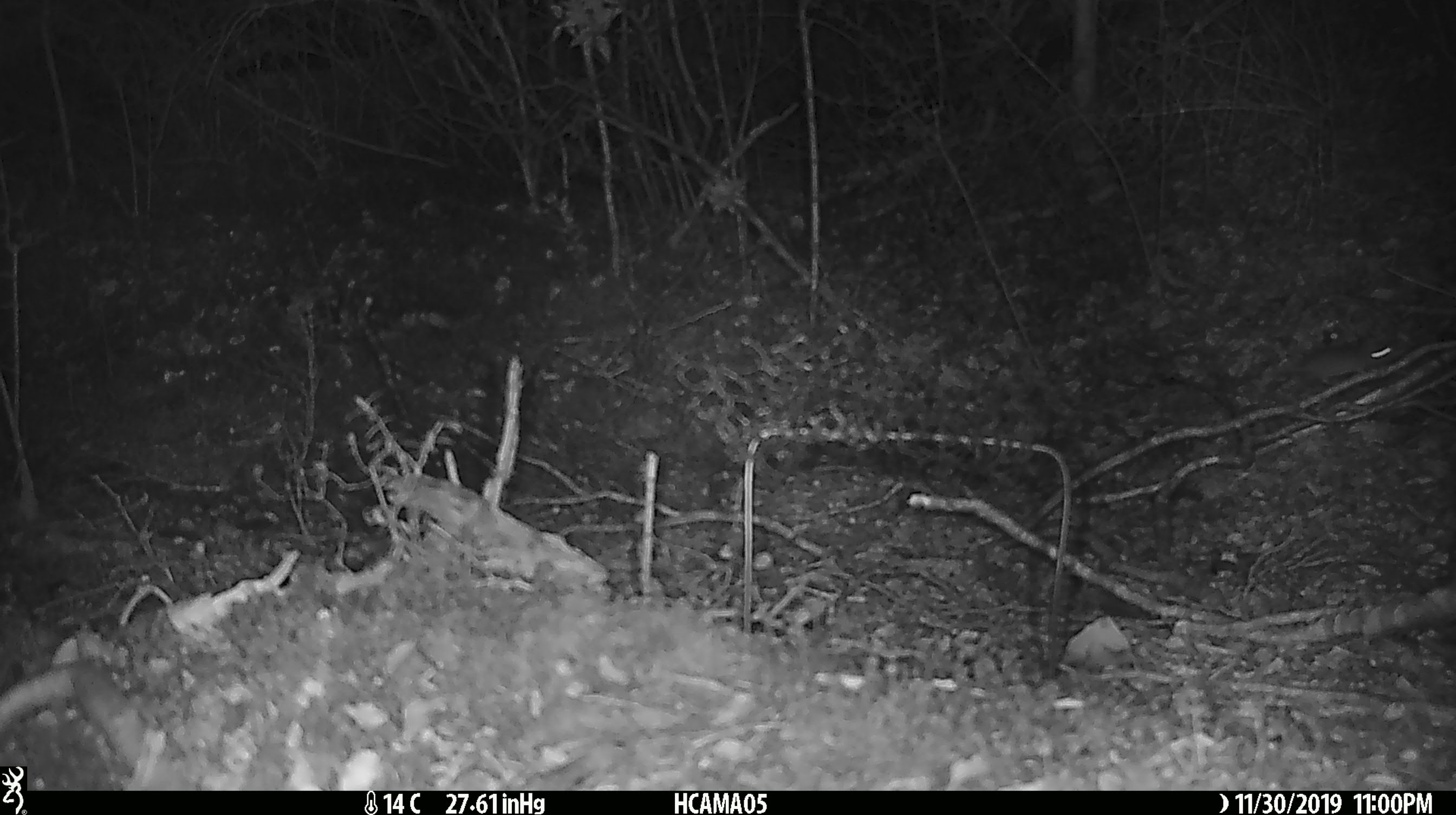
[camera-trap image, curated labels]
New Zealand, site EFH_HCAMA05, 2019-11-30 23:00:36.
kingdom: Animalia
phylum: Chordata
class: Mammalia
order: Rodentia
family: Muridae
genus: Mus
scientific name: Mus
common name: mouse